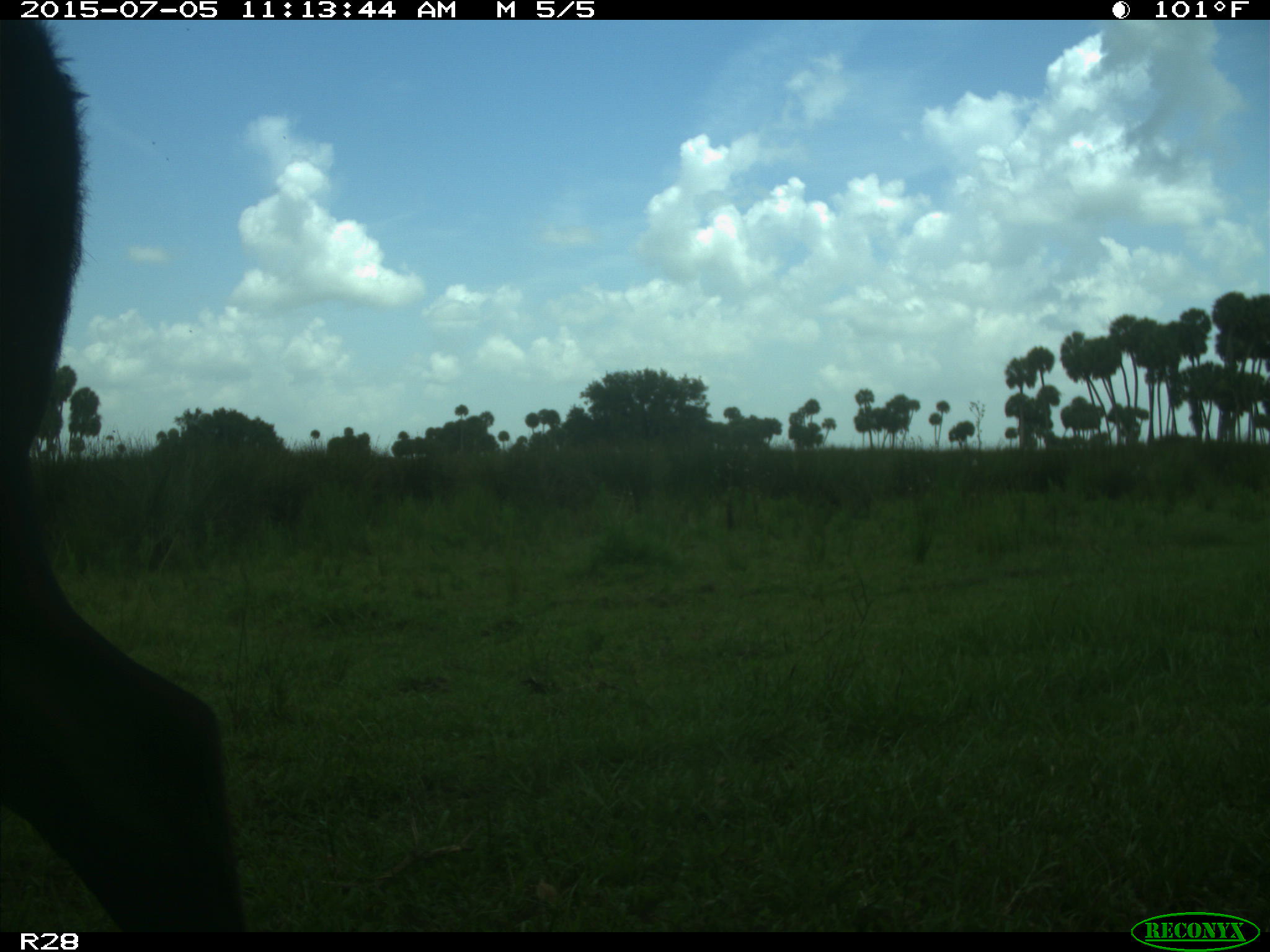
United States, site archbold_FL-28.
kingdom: Animalia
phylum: Chordata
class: Mammalia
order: Artiodactyla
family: Bovidae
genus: Bos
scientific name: Bos taurus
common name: domestic cow